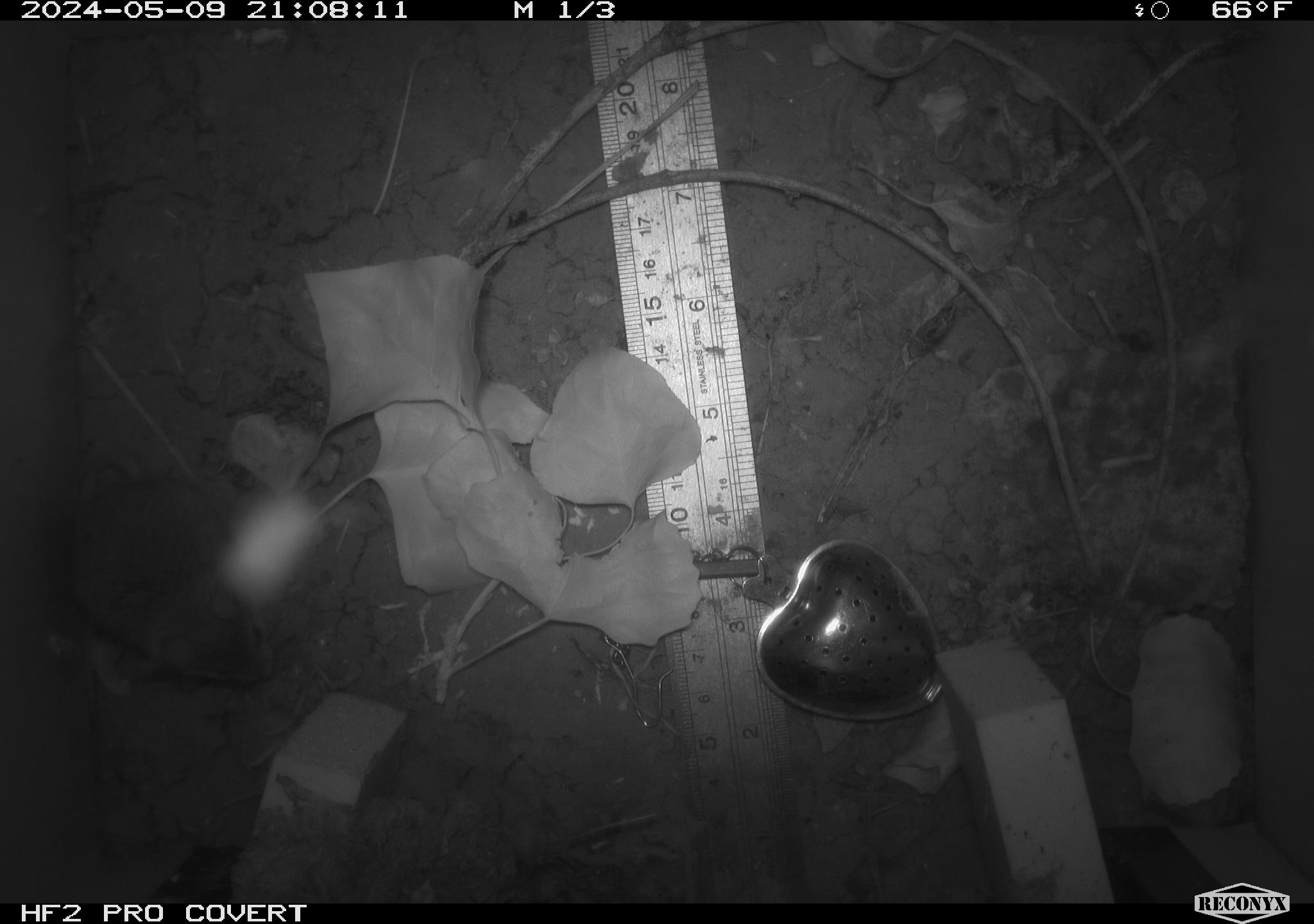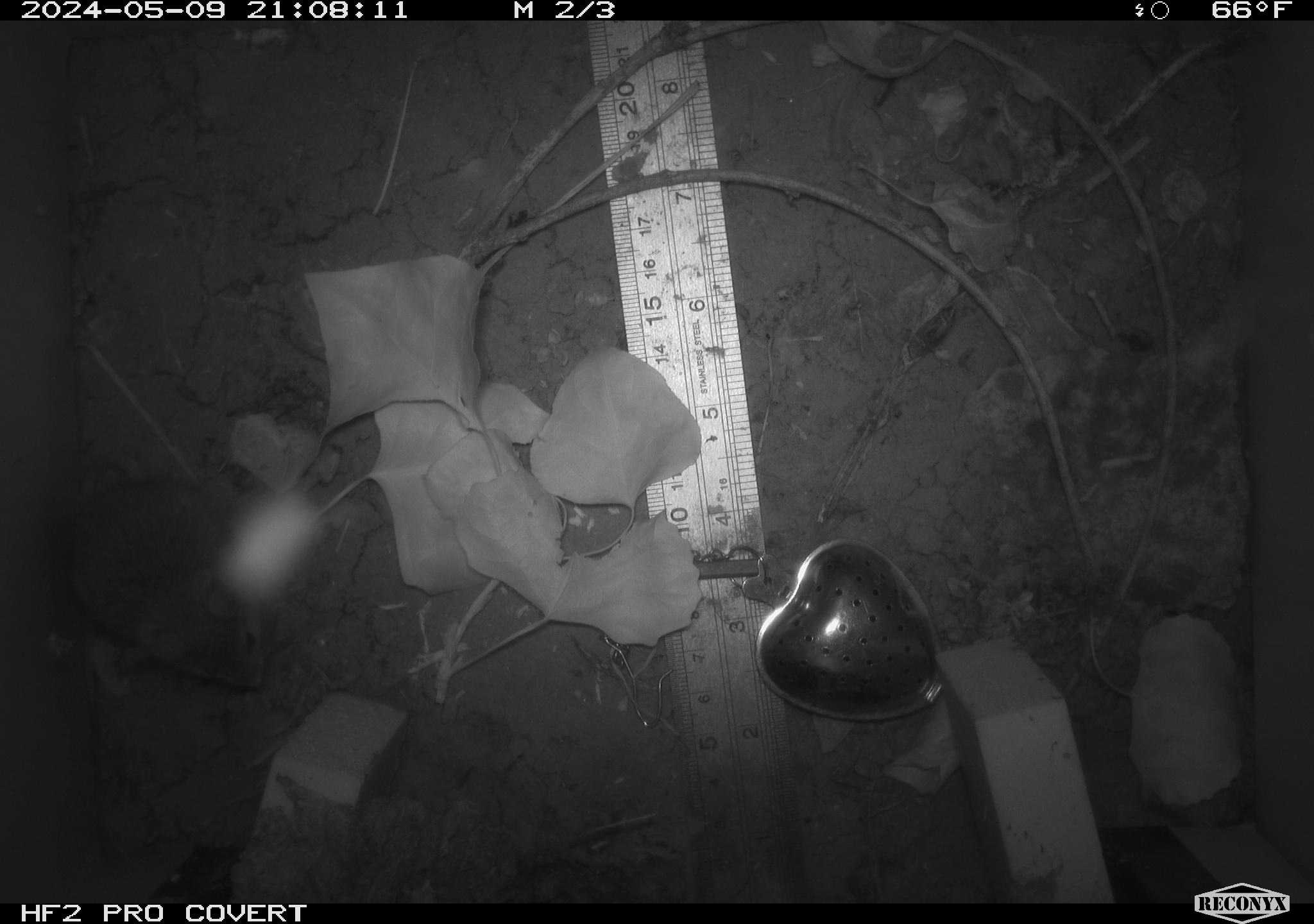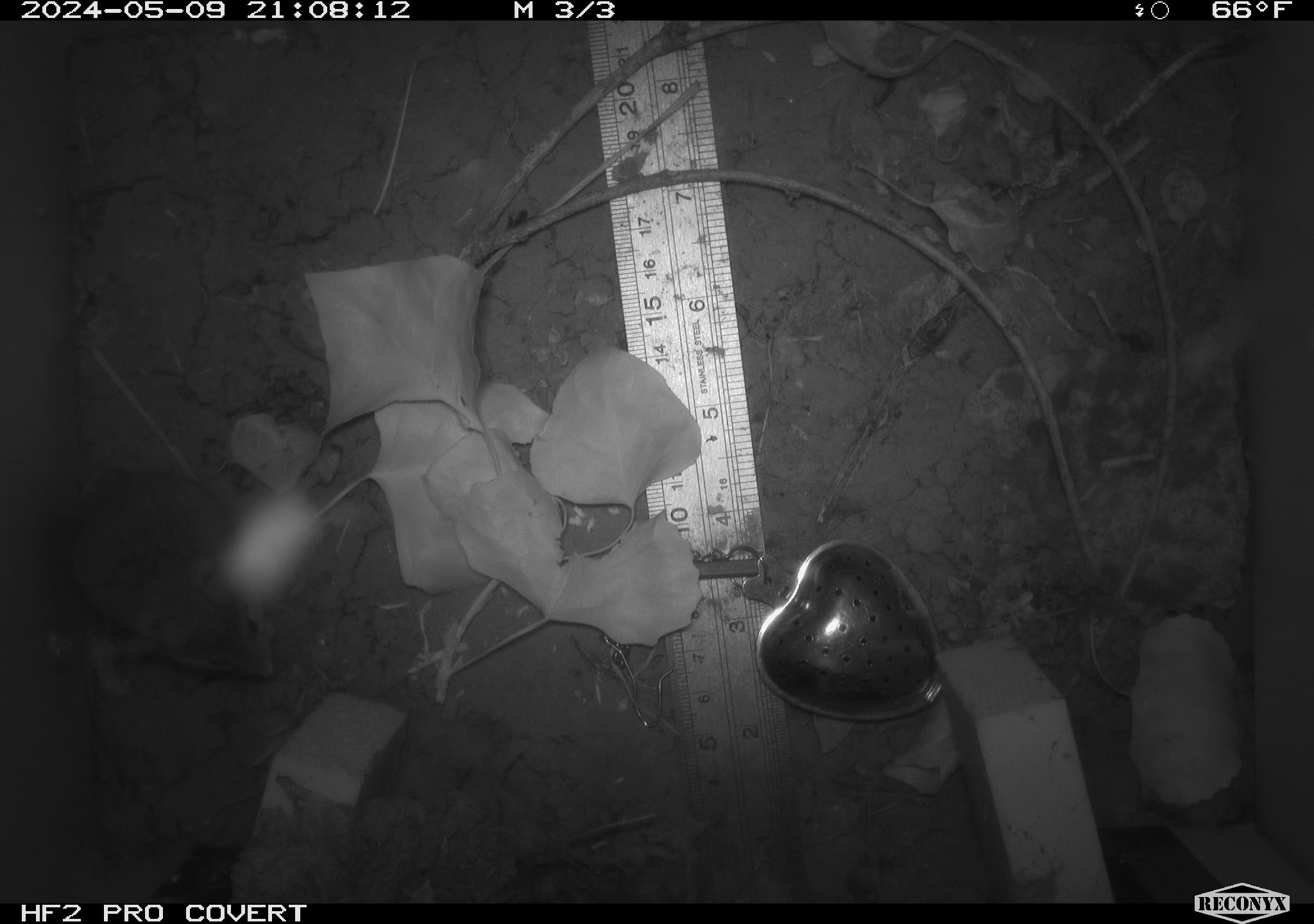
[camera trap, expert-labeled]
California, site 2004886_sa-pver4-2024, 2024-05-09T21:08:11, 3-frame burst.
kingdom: Animalia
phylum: Chordata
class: Mammalia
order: Rodentia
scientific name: Rodentia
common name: mouse species